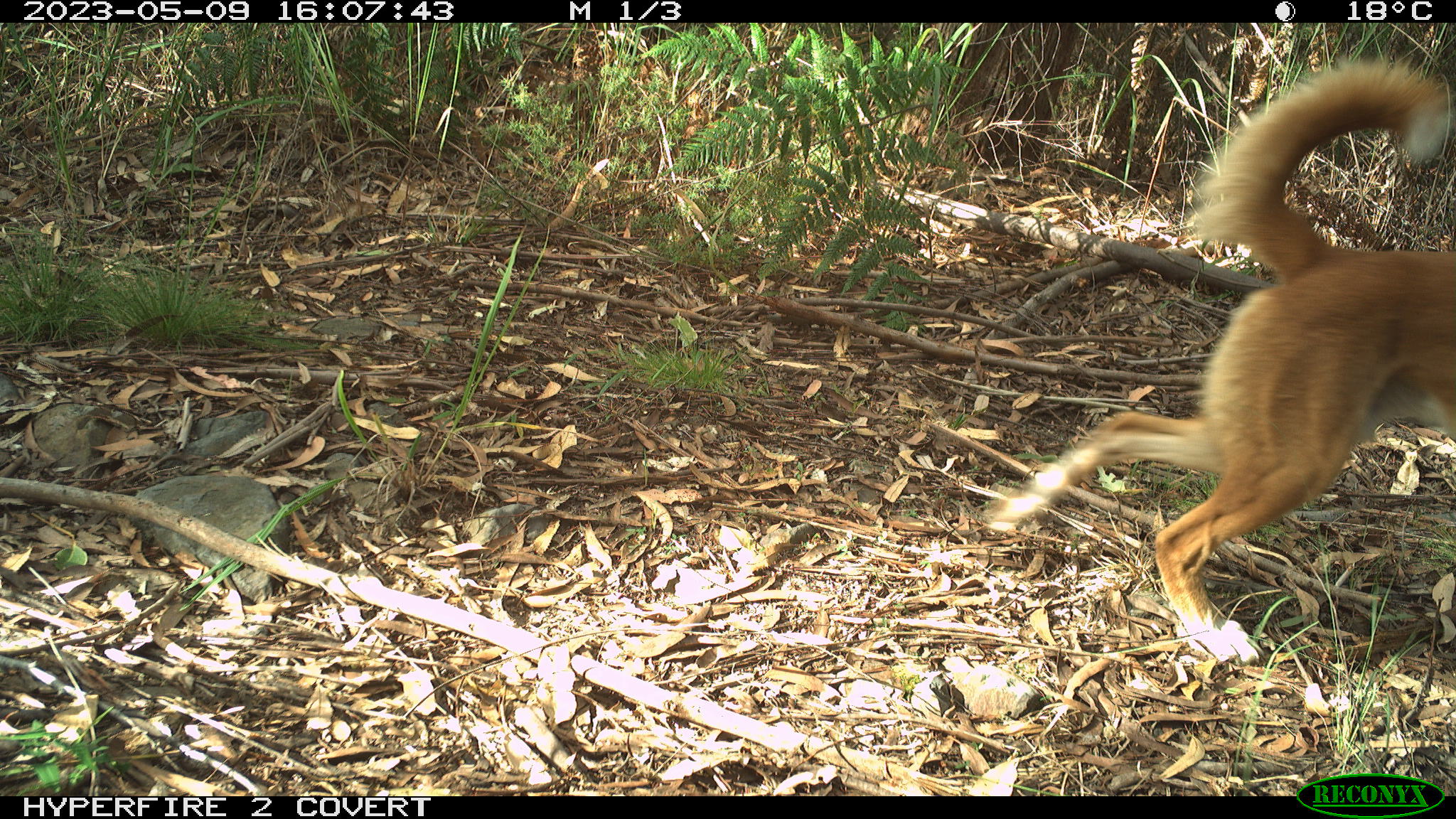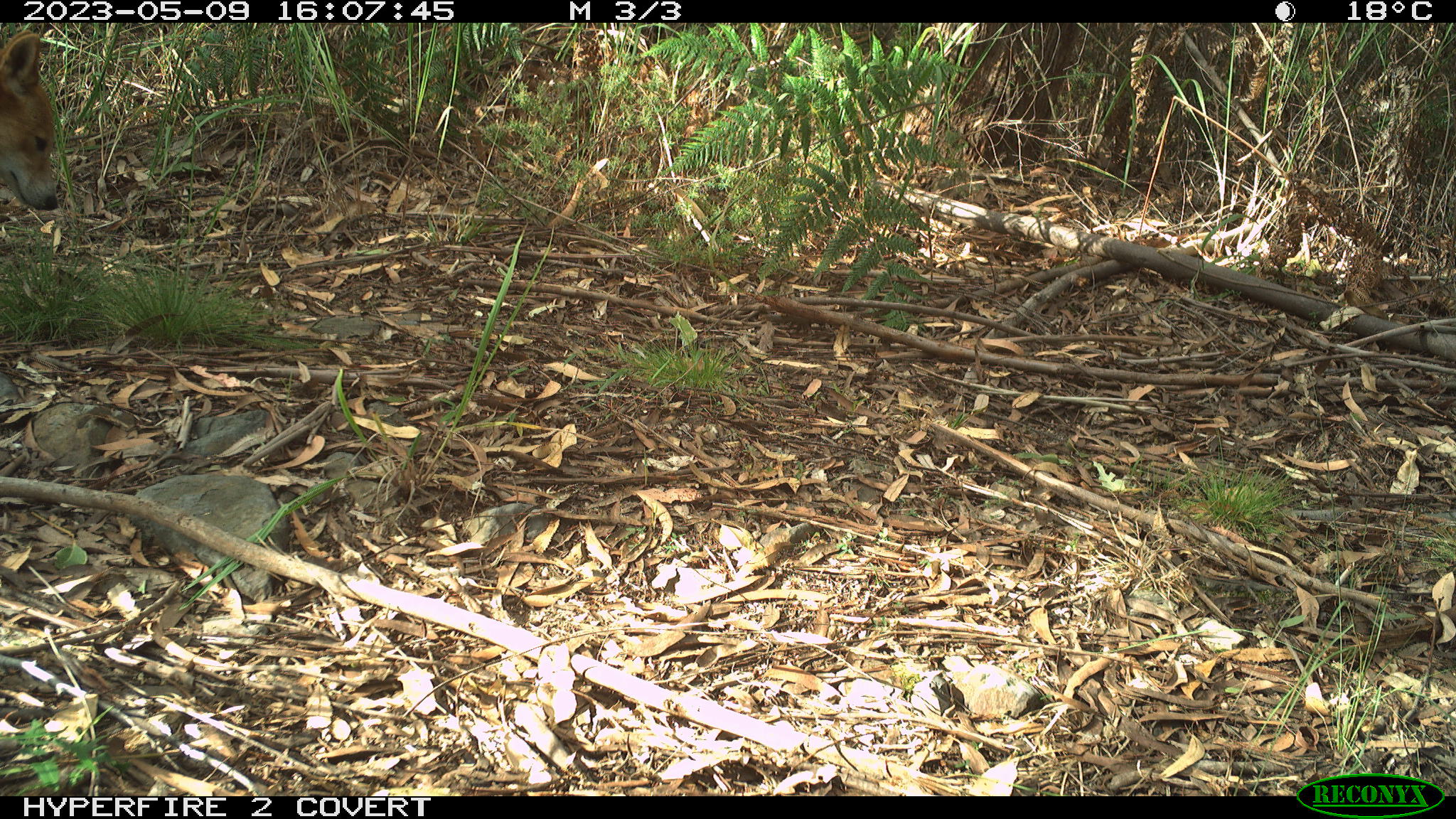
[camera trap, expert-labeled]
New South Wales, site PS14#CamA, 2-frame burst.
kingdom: Animalia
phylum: Chordata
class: Mammalia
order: Carnivora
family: Canidae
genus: Canis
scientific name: Canis familiaris dingo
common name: dingo